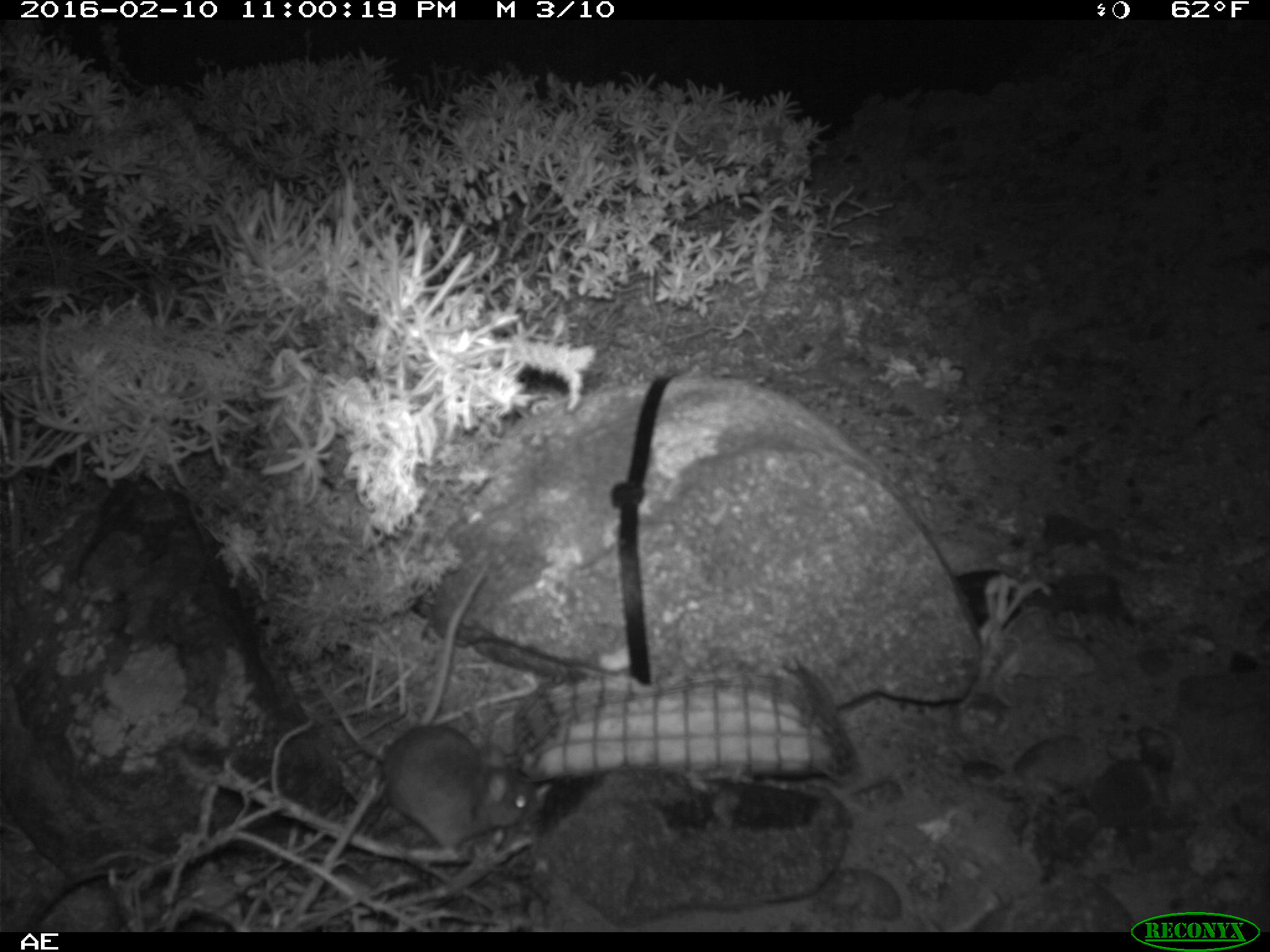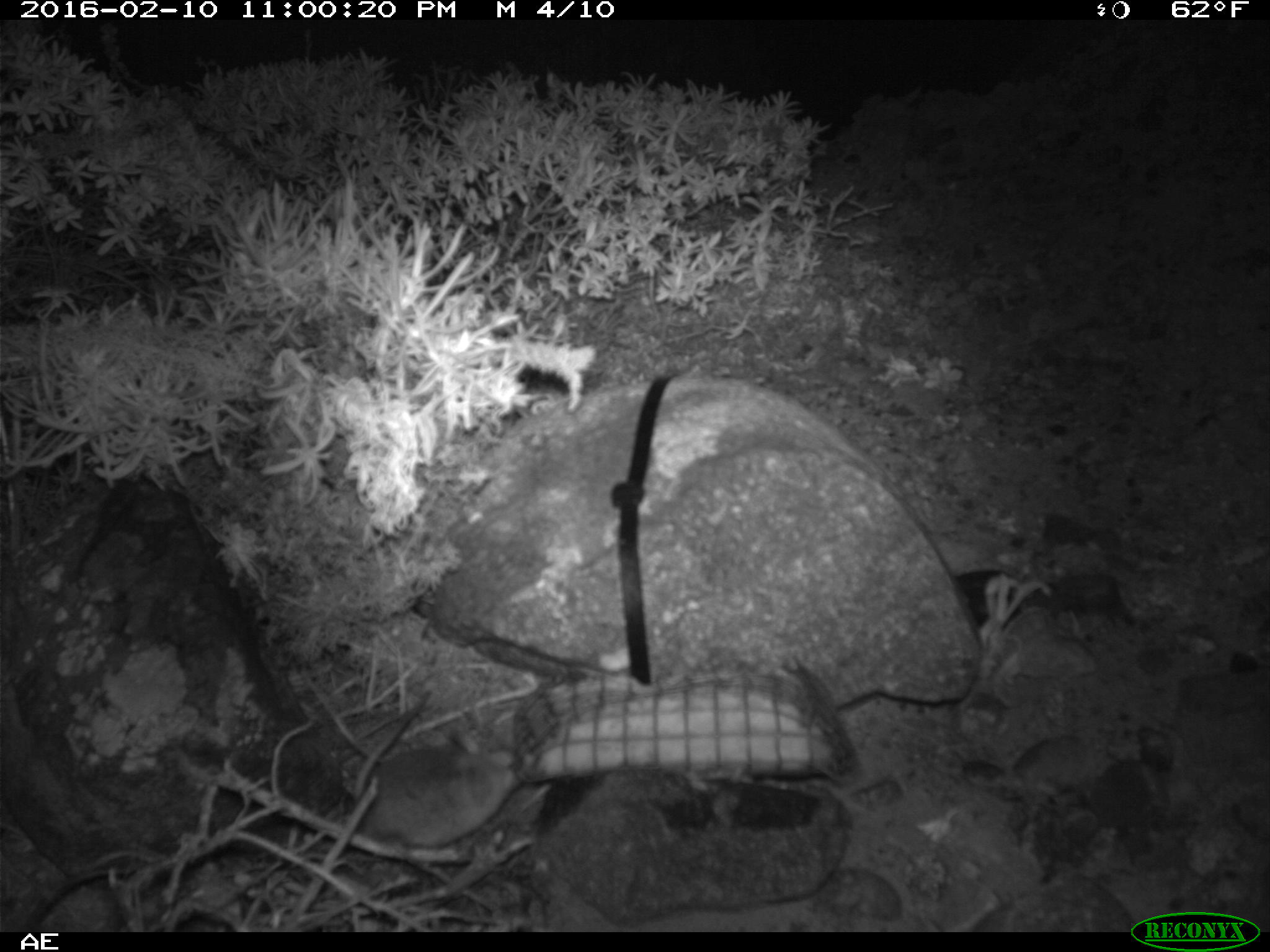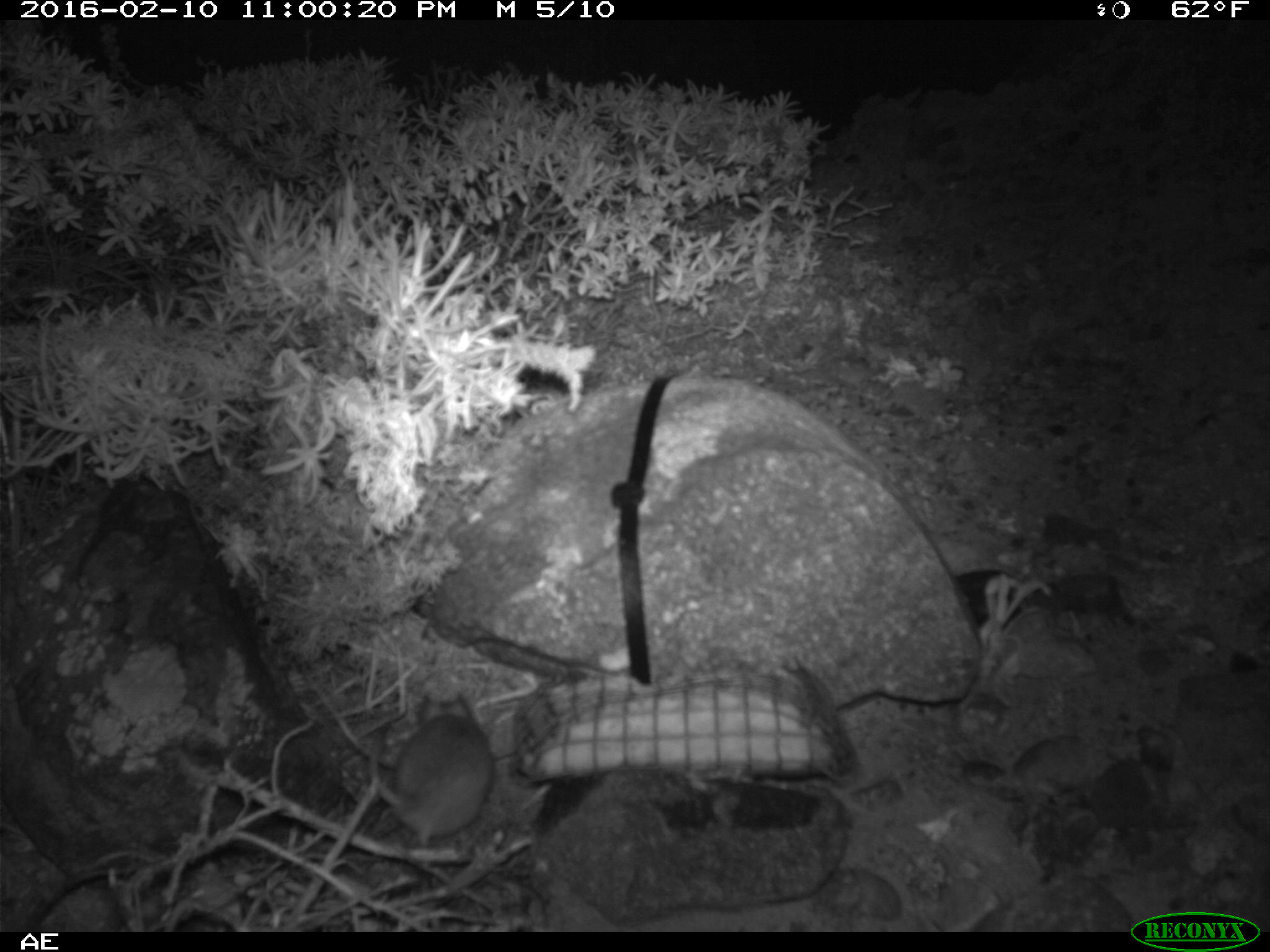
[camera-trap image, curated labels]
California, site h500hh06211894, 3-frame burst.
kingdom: Animalia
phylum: Chordata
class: Mammalia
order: Rodentia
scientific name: Rodentia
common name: rodent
Rodent (Rodentia).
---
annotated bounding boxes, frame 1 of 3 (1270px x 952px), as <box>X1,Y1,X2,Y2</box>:
rodent: <box>378,569,502,850</box>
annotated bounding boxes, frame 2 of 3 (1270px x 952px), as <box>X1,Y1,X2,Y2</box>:
rodent: <box>355,698,524,848</box>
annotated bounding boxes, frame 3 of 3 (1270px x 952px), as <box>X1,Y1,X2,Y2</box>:
rodent: <box>367,693,495,853</box>